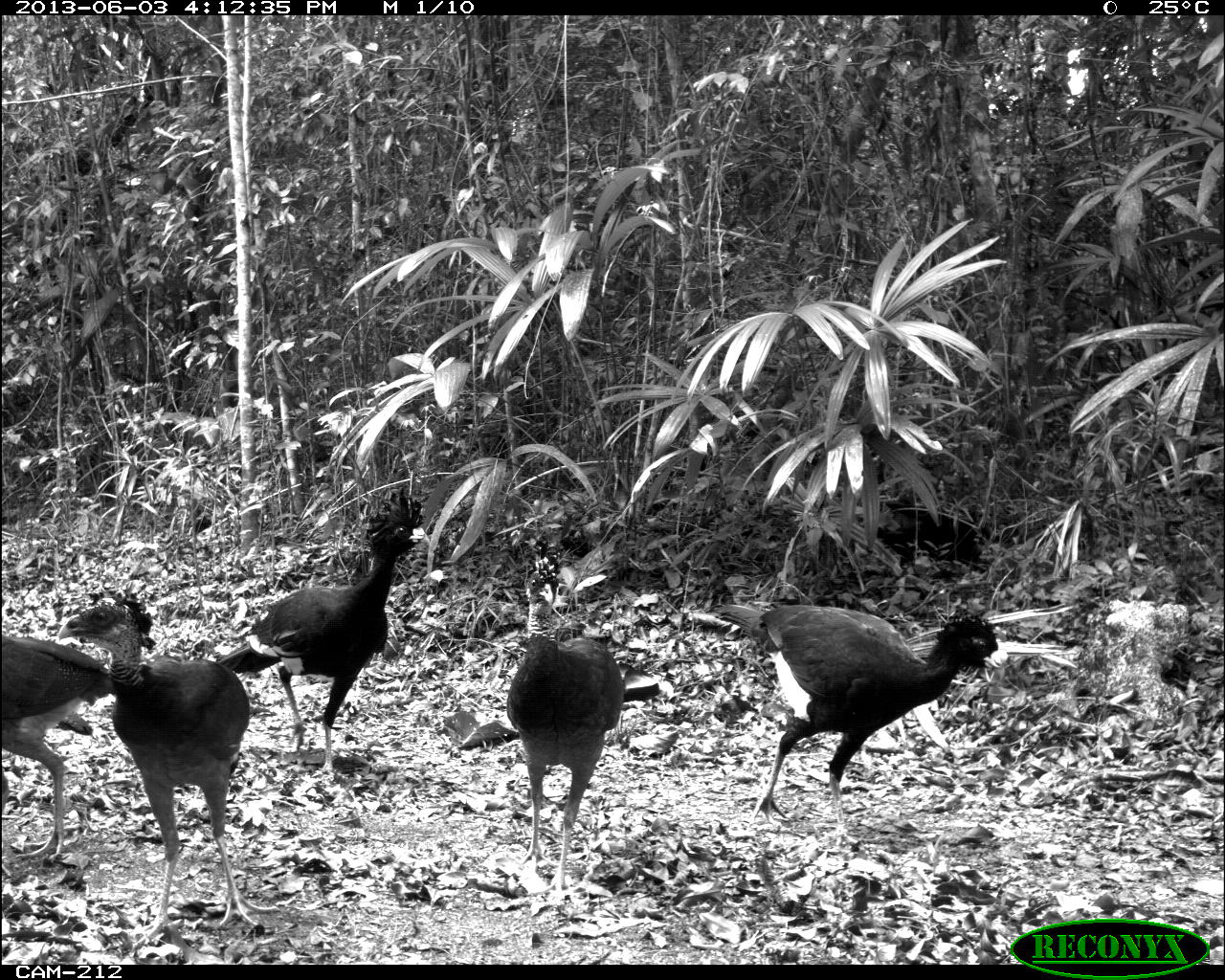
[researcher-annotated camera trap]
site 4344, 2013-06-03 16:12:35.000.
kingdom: Animalia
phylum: Chordata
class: Aves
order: Galliformes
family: Cracidae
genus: Crax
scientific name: Crax rubra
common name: great curassow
Crax rubra (great curassow), count 5.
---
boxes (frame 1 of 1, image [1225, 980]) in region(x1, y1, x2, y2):
crax rubra: region(57, 589, 281, 948); region(715, 604, 1004, 836); region(215, 484, 429, 778); region(504, 553, 622, 889); region(0, 637, 111, 860)